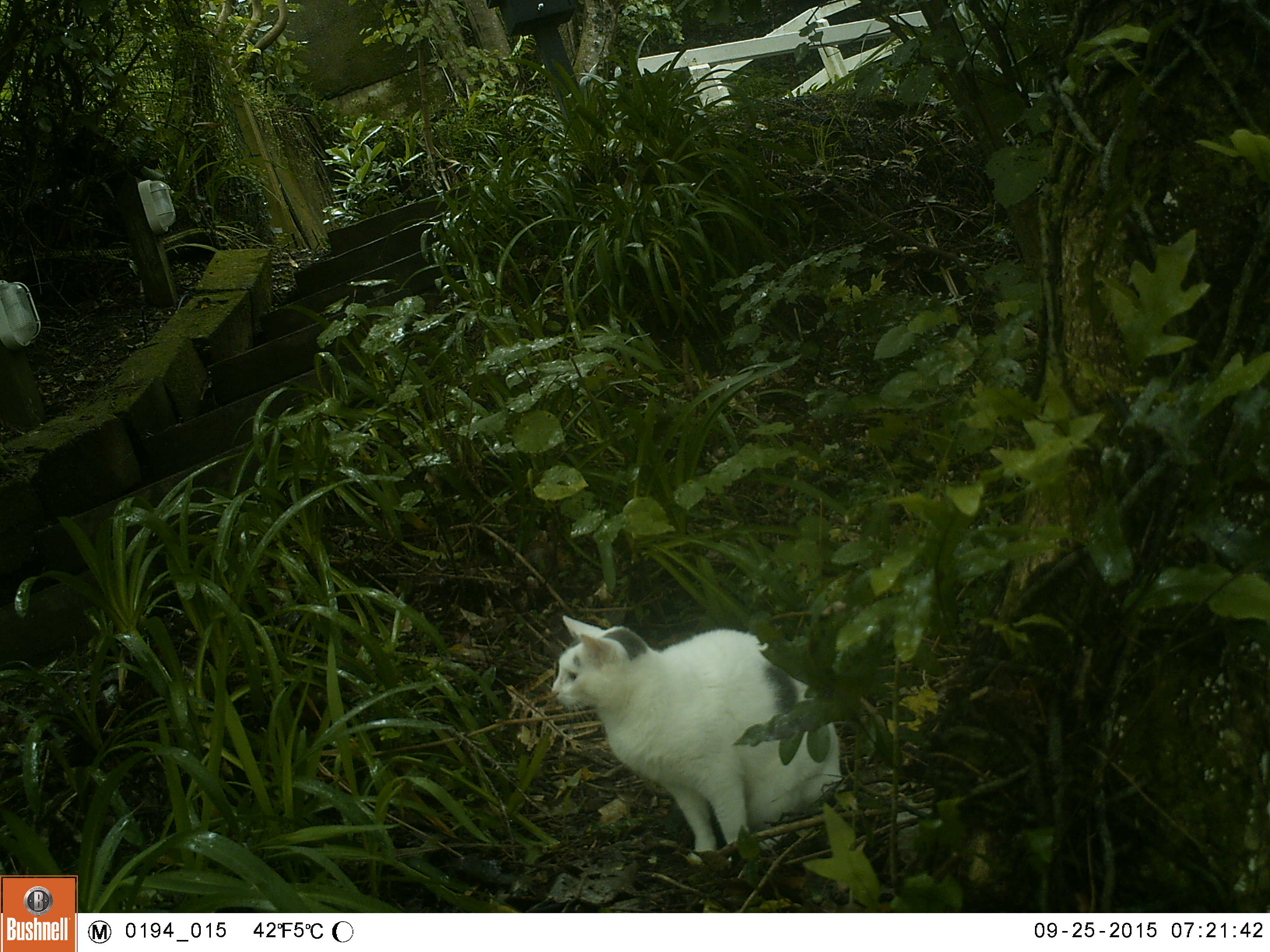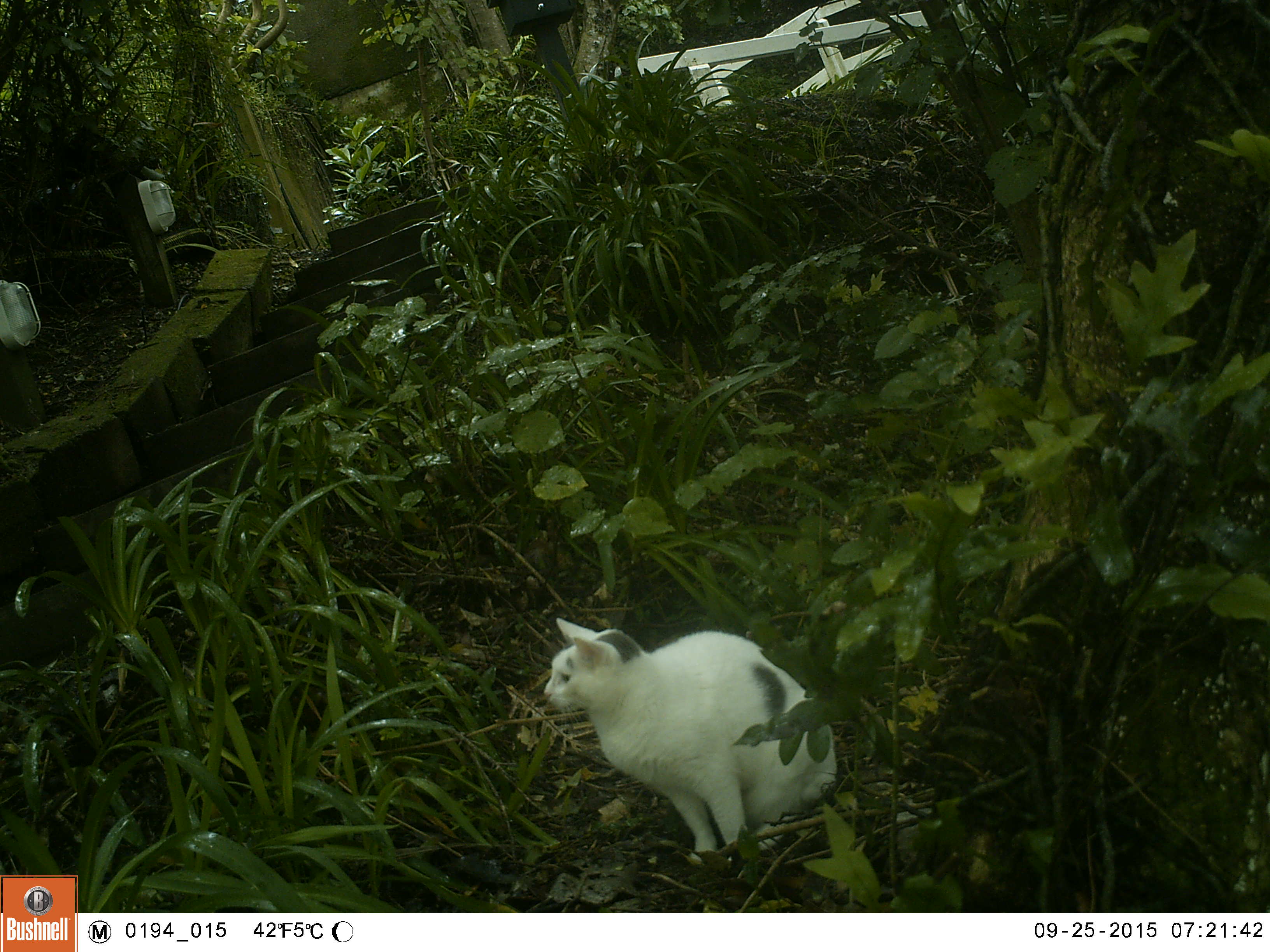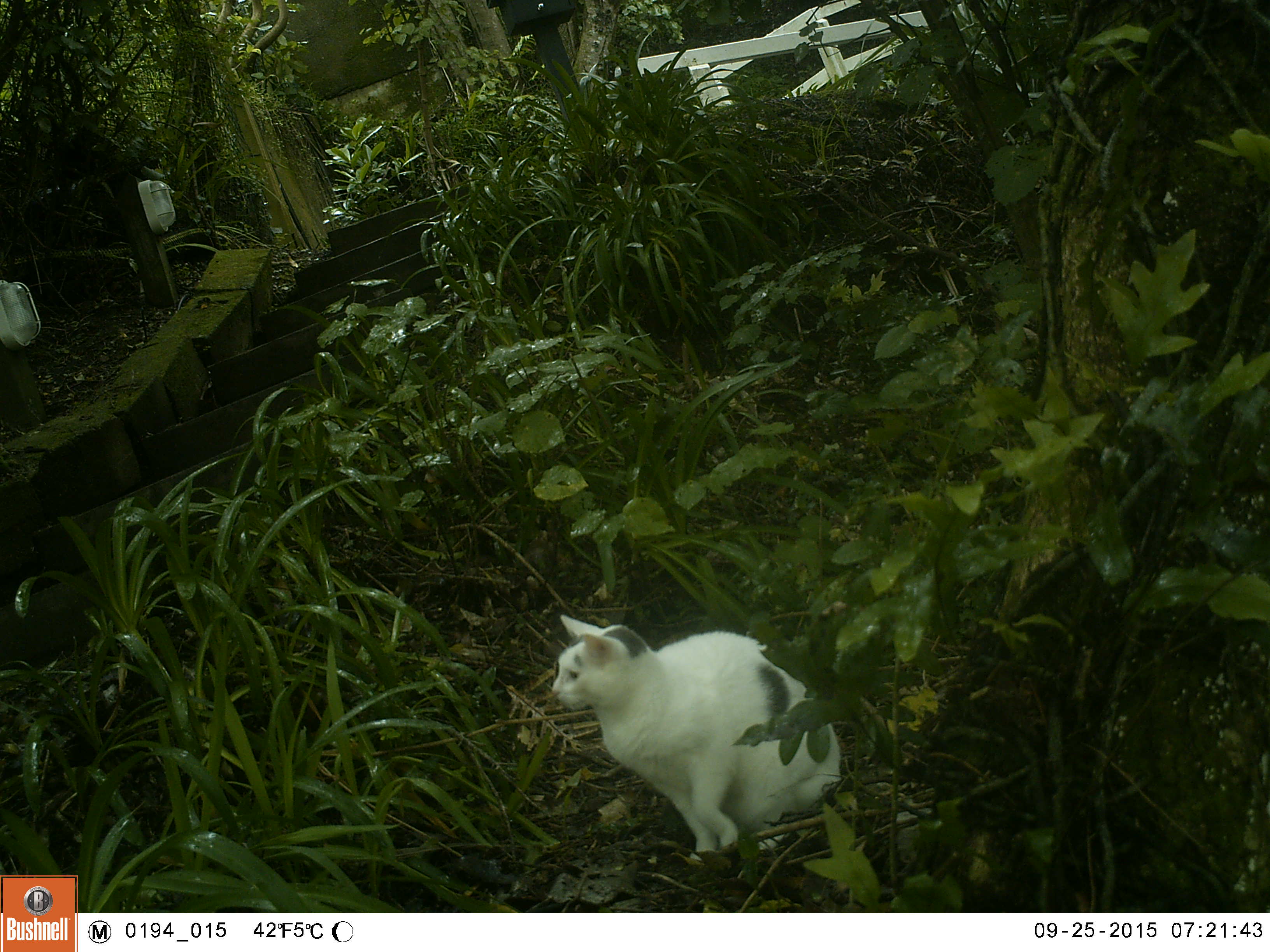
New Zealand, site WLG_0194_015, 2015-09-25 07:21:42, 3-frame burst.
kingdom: Animalia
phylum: Chordata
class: Mammalia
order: Carnivora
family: Felidae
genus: Felis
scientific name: Felis catus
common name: domestic cat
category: cat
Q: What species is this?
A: Cat (domestic cat) (Felis catus).